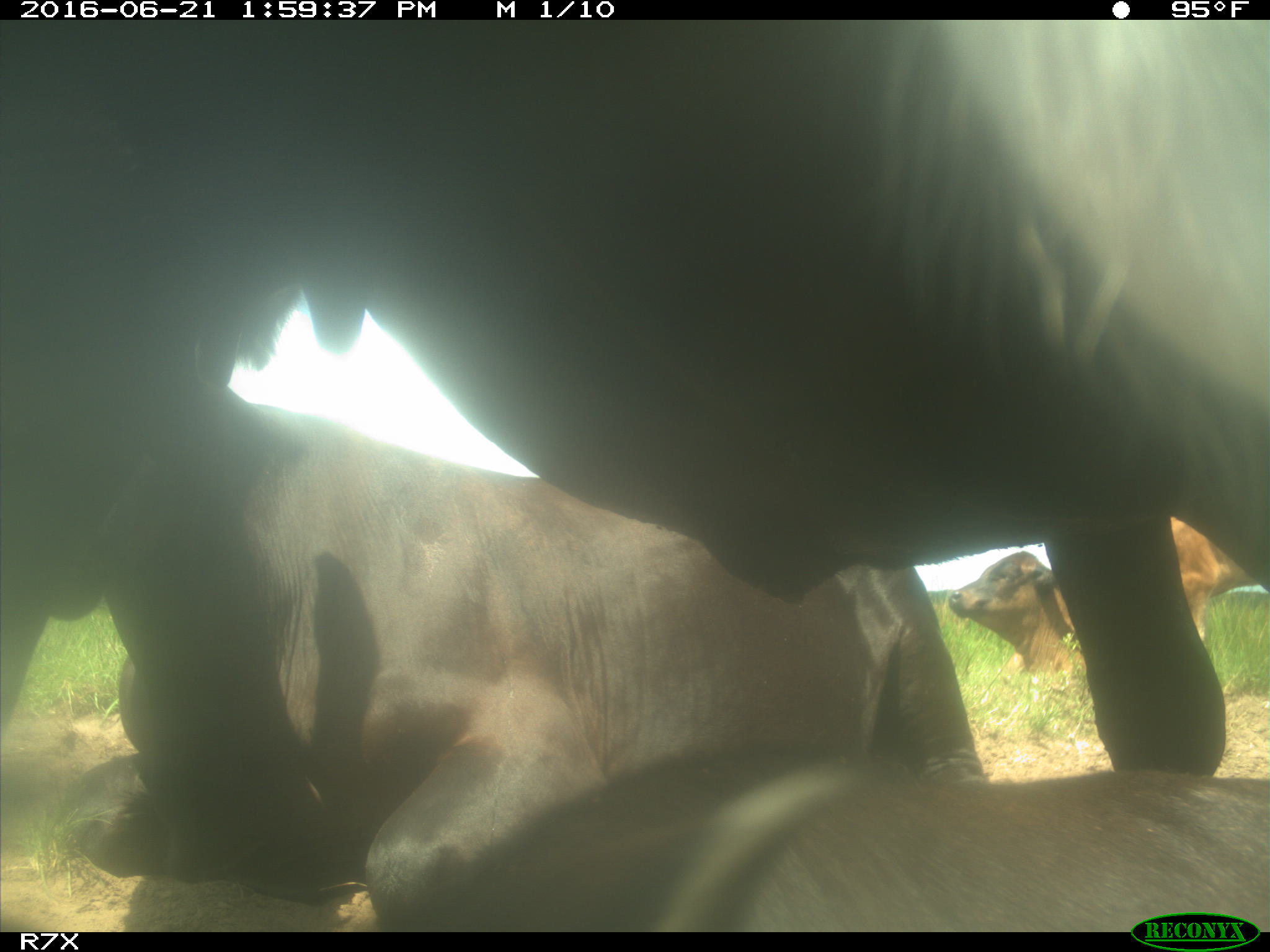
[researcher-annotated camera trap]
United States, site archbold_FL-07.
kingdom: Animalia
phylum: Chordata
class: Mammalia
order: Artiodactyla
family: Bovidae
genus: Bos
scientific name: Bos taurus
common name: domestic cow